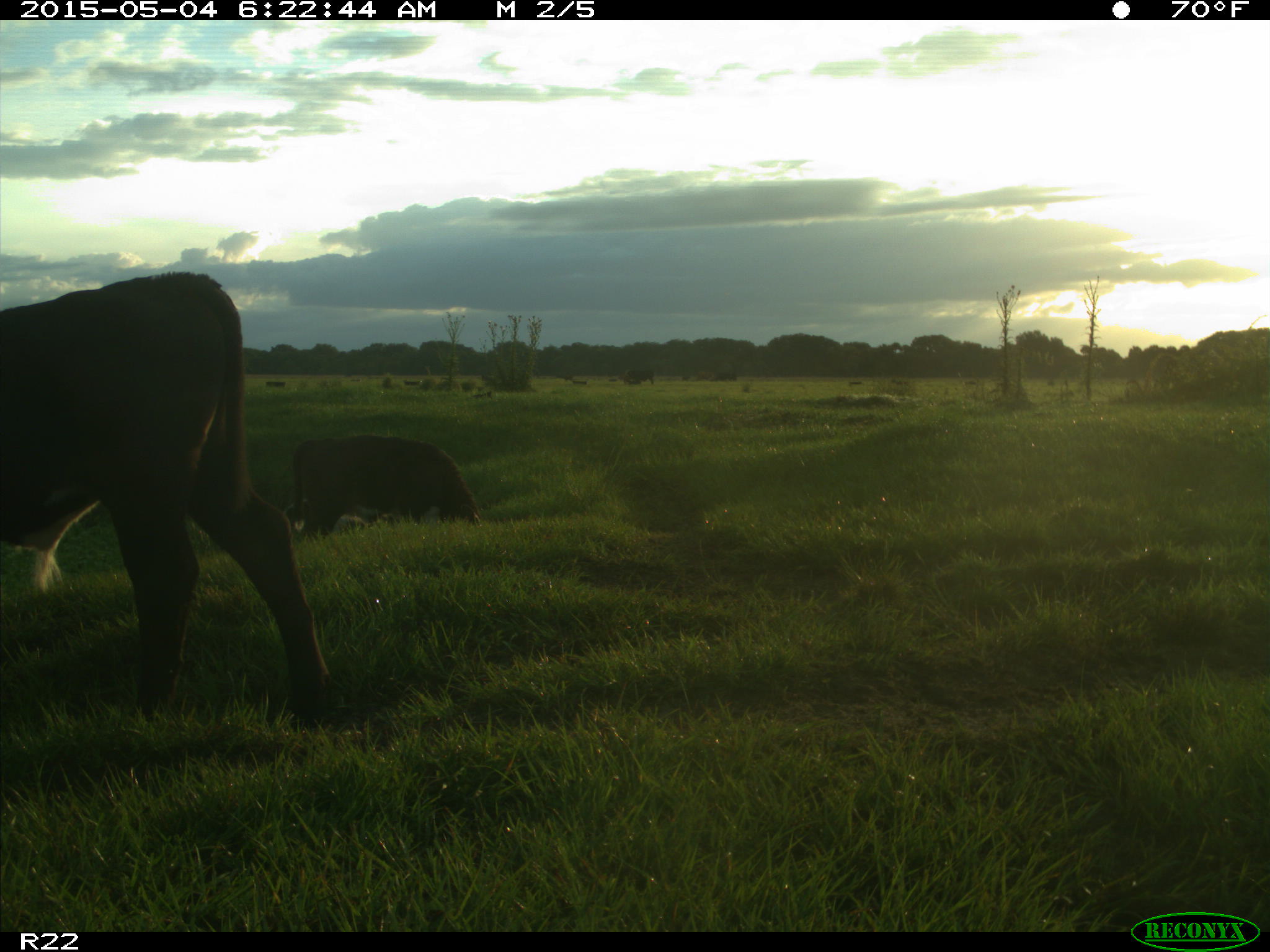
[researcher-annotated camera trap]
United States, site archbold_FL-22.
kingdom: Animalia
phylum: Chordata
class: Mammalia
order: Artiodactyla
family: Bovidae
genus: Bos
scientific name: Bos taurus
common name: domestic cow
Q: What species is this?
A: Bos taurus (domestic cow).